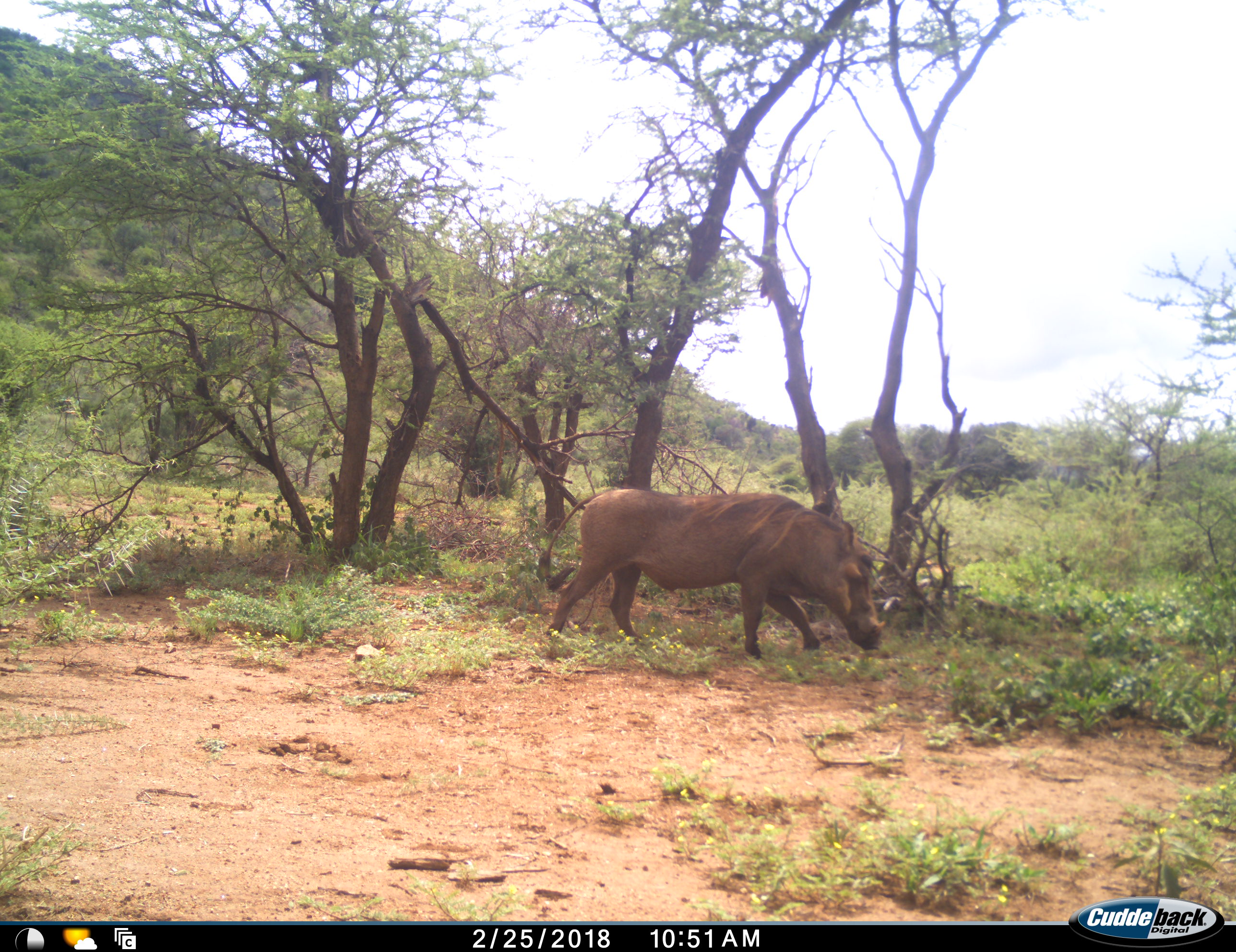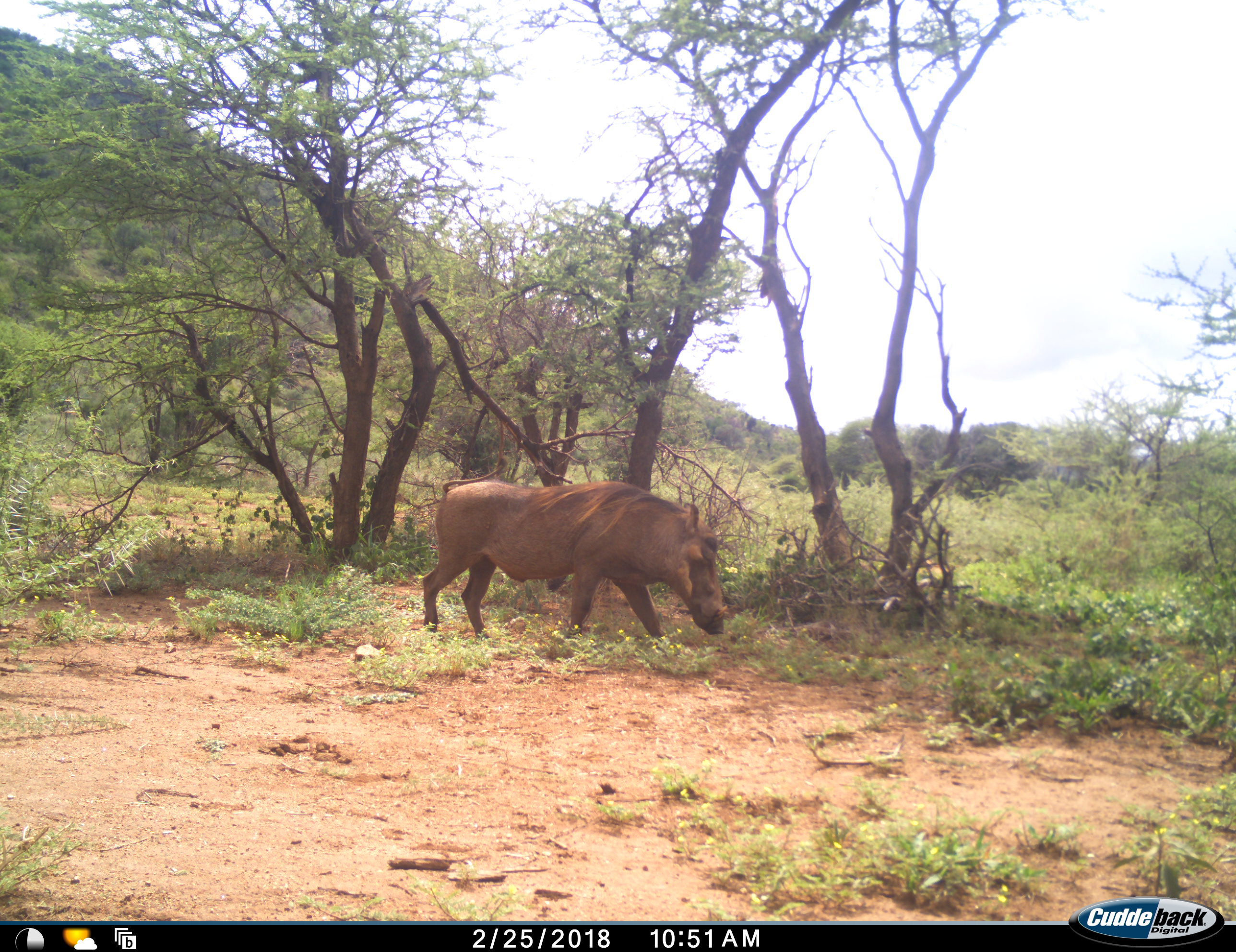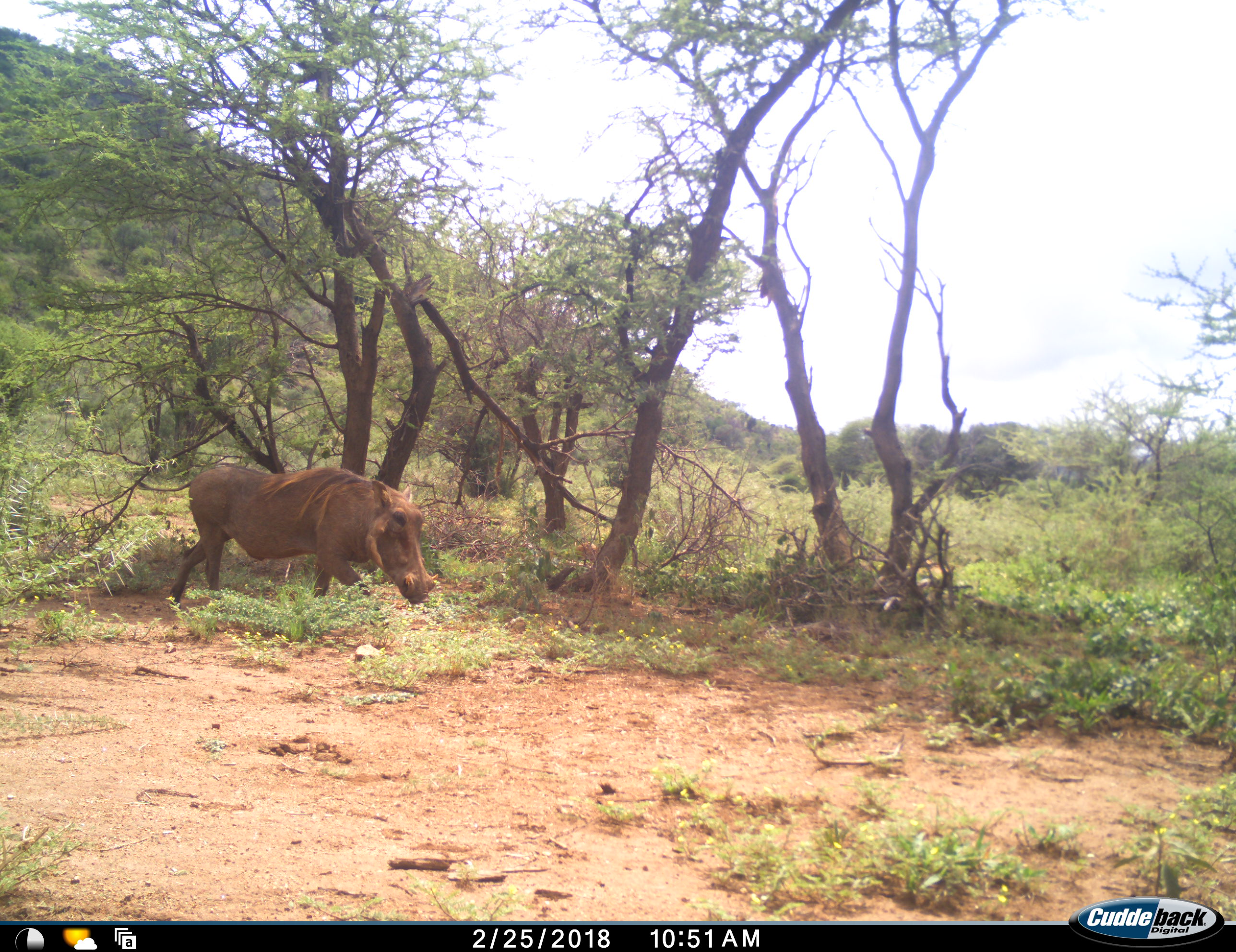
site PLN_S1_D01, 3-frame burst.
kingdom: Animalia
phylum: Chordata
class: Mammalia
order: Artiodactyla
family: Suidae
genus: Phacochoerus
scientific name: Phacochoerus africanus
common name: warthog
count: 1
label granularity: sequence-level